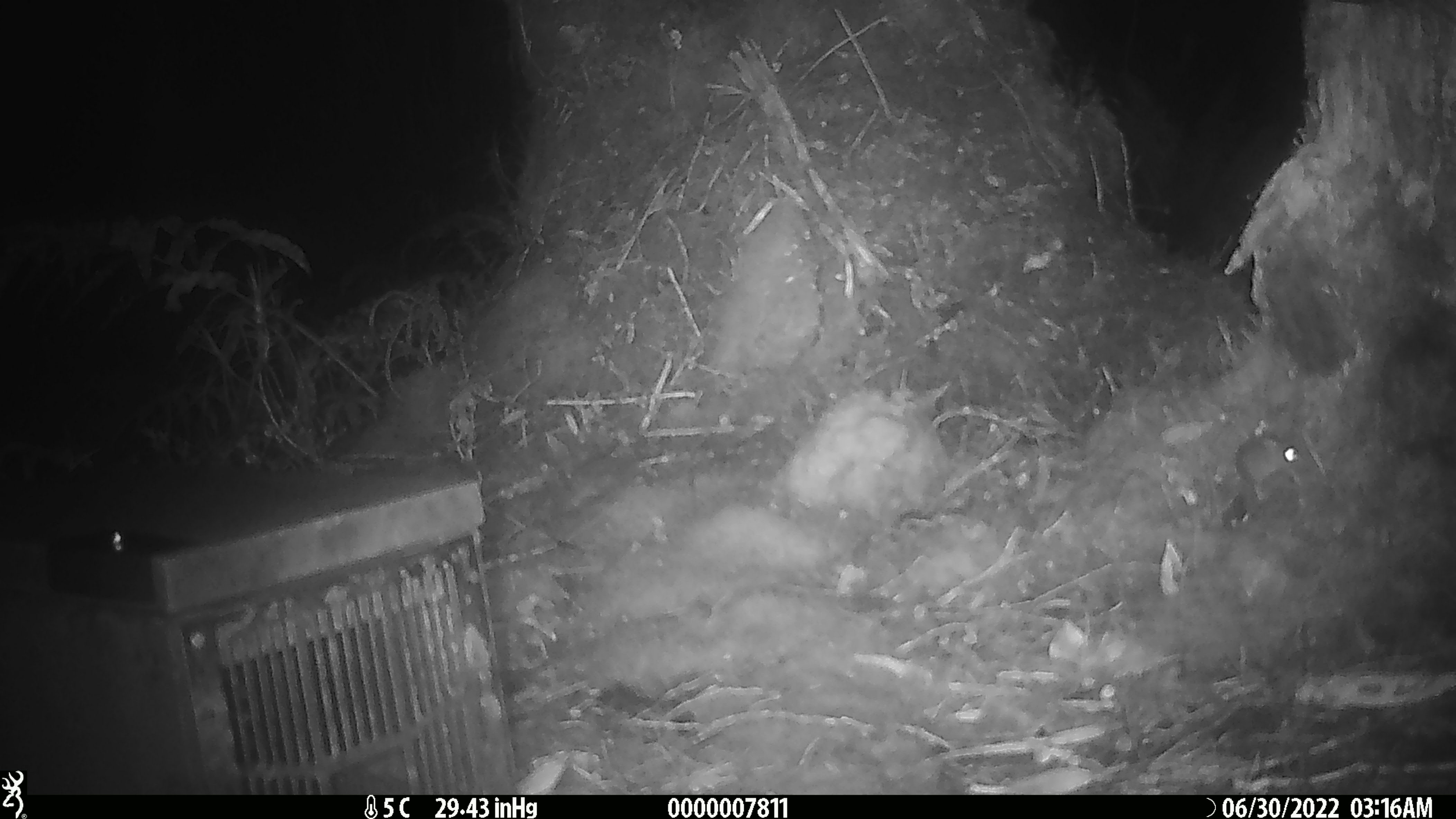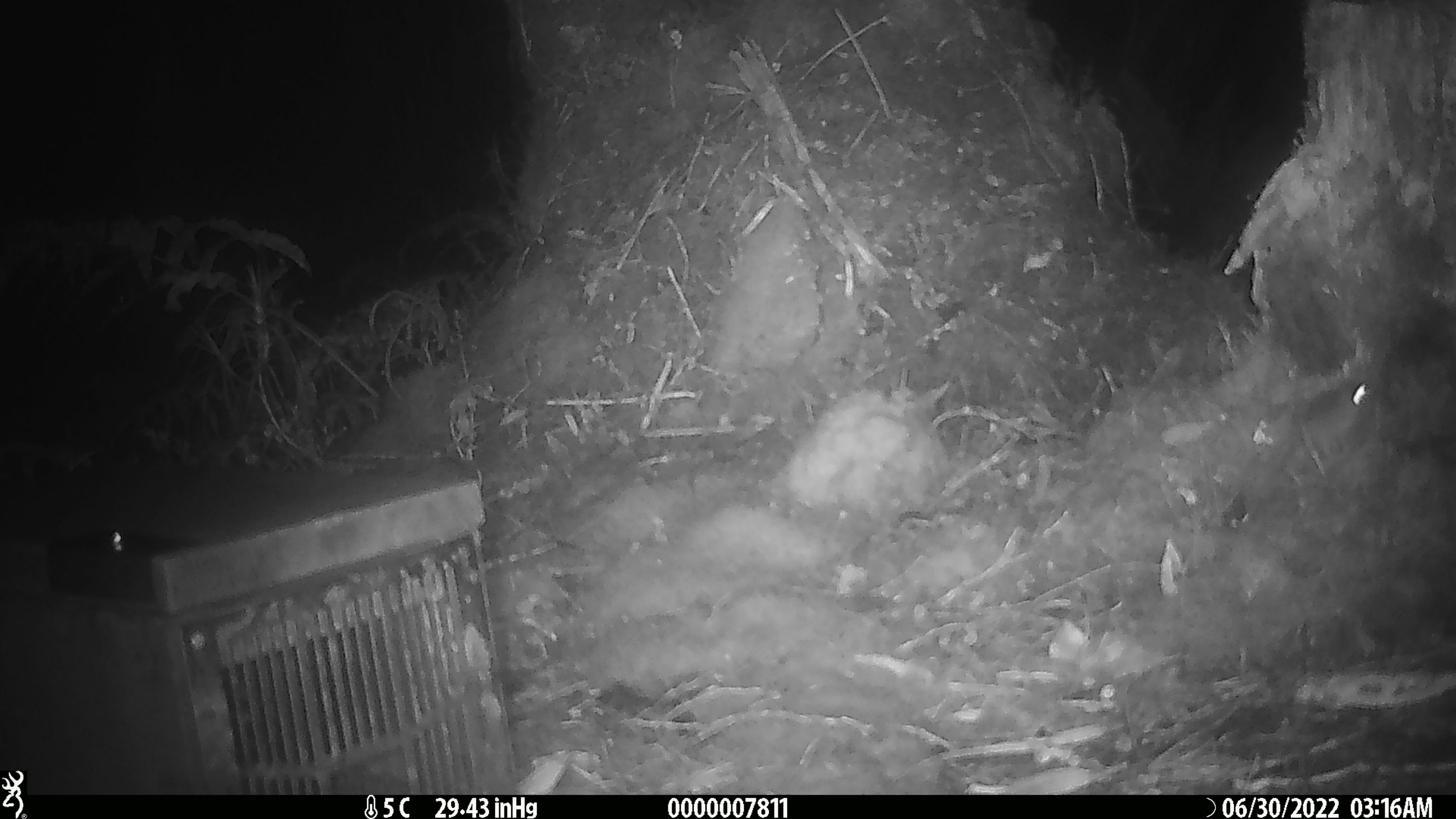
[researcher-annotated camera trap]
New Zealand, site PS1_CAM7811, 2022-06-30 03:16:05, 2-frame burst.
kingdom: Animalia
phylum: Chordata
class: Mammalia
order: Rodentia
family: Muridae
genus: Mus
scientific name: Mus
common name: mouse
Mouse (Mus).